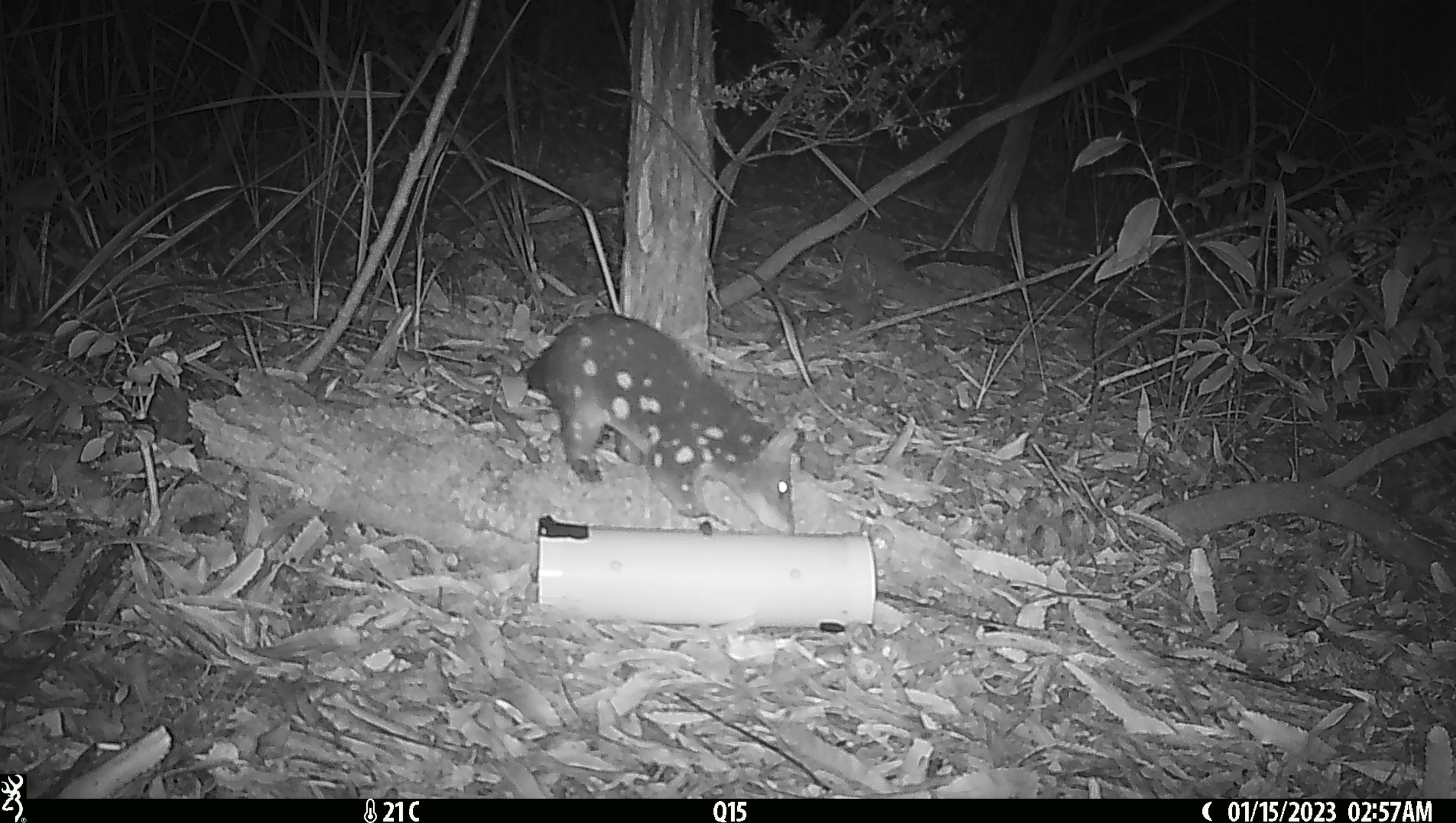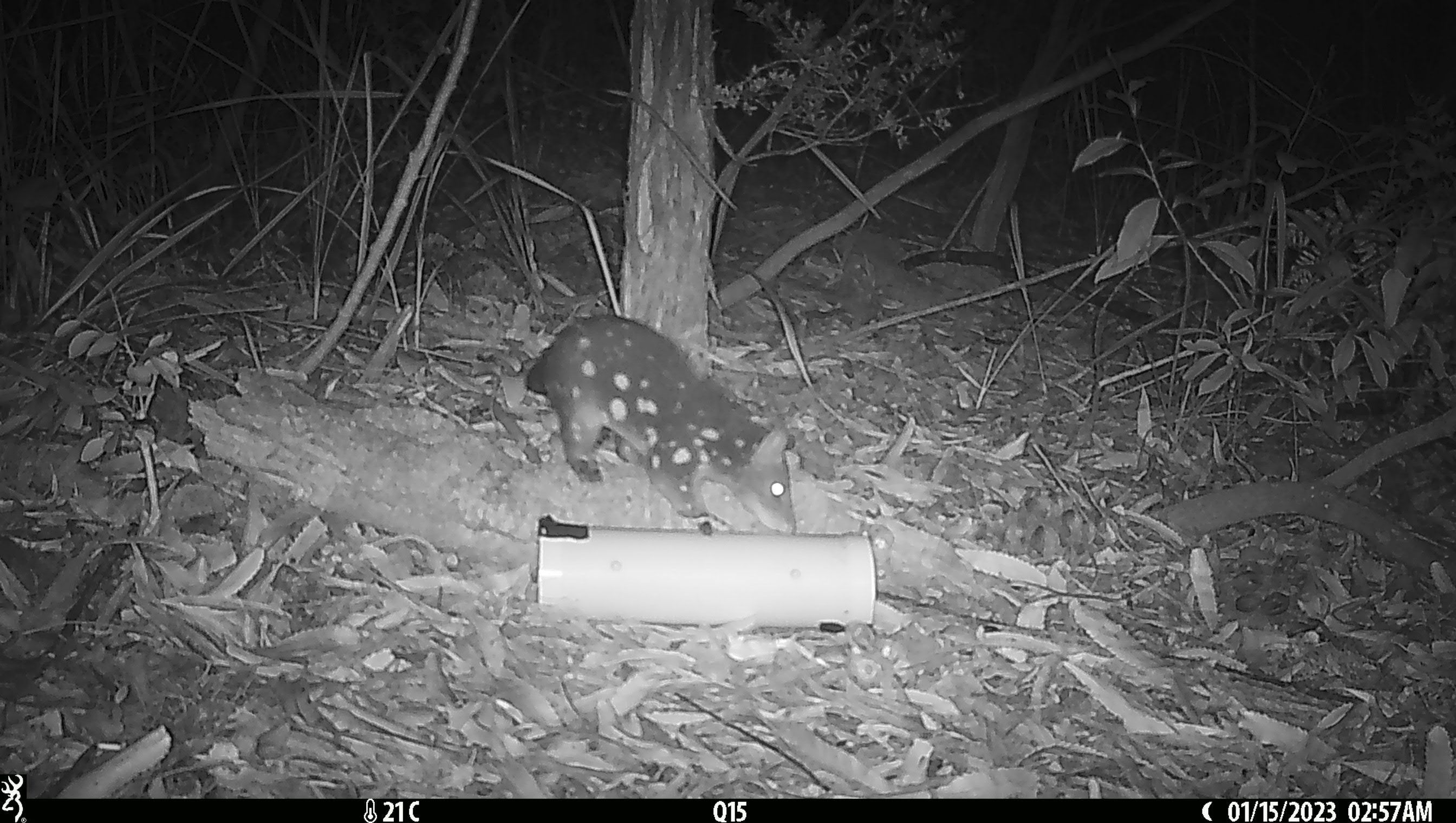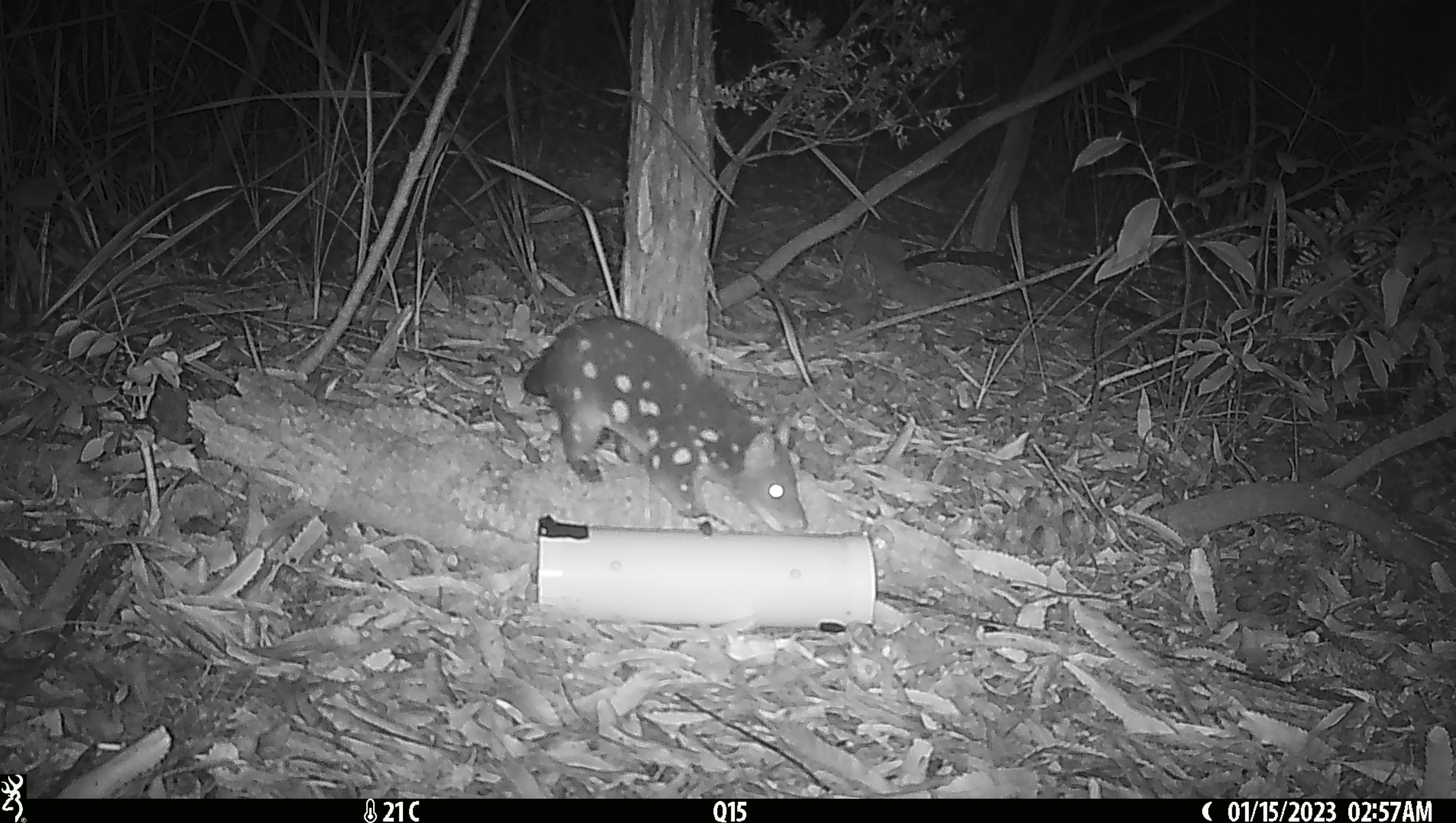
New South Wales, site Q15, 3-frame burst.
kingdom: Animalia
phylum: Chordata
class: Mammalia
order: Dasyuromorphia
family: Dasyuridae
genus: Dasyurus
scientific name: Dasyurus maculatus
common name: spotted-tailed quoll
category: quoll